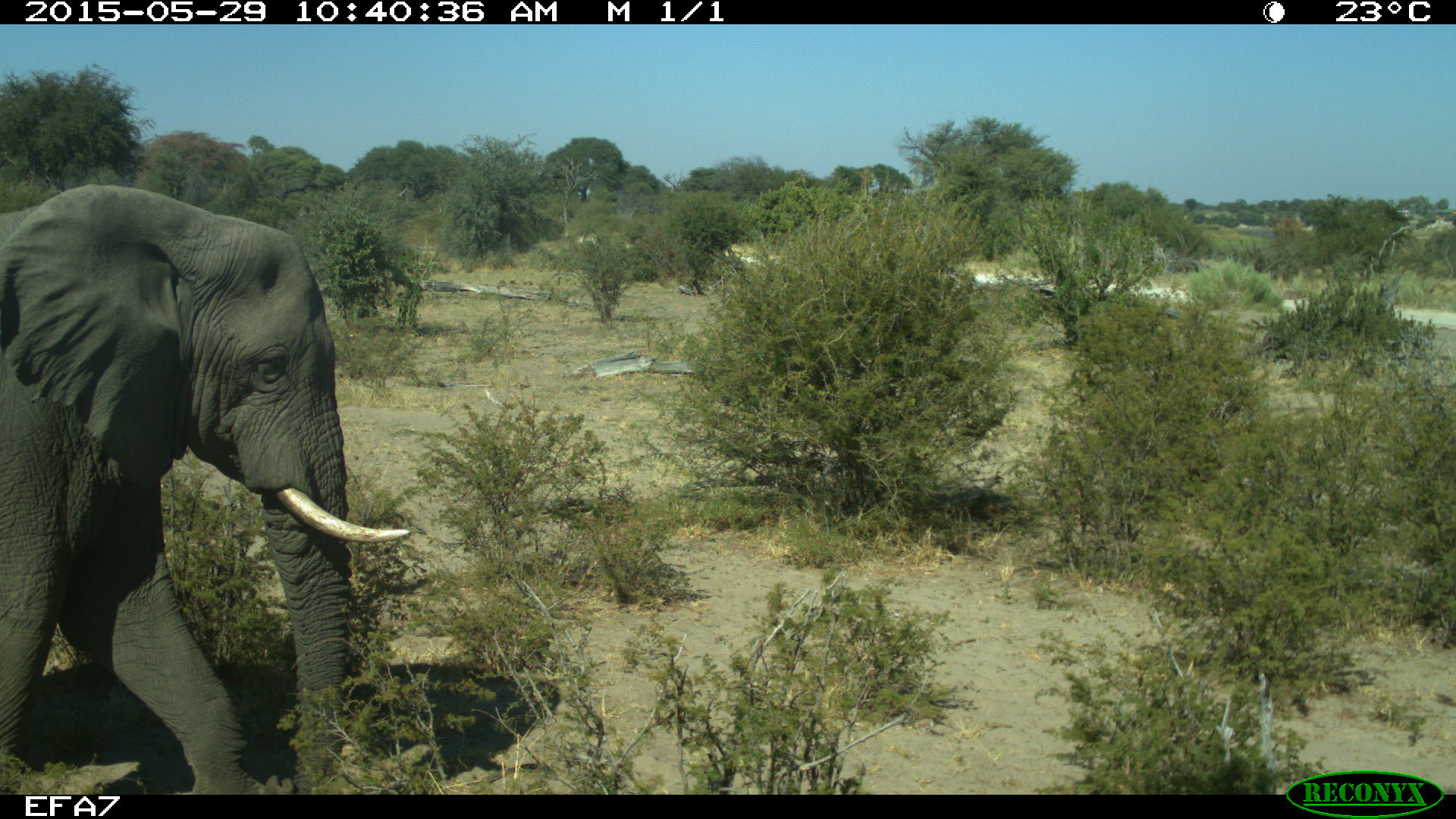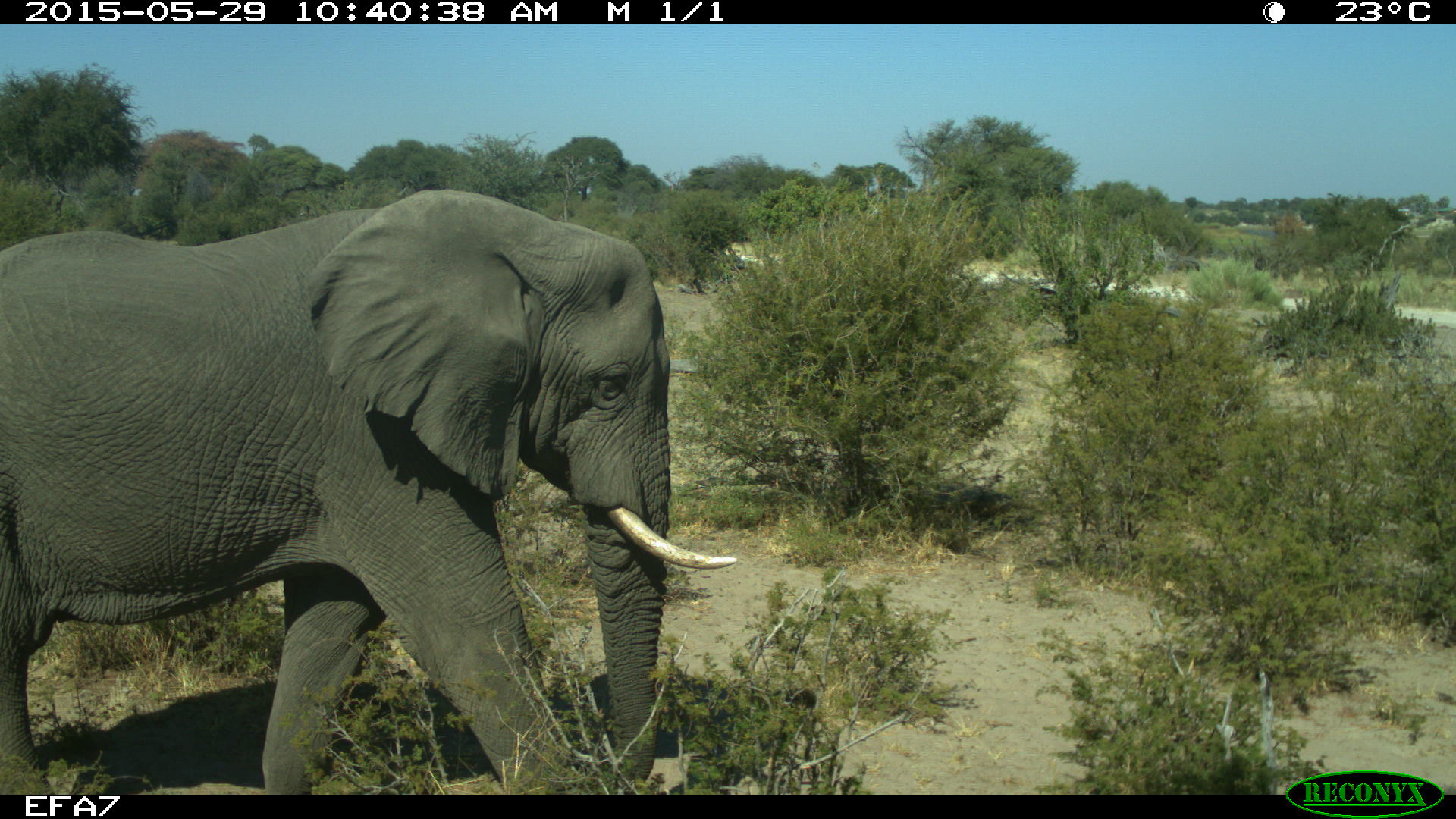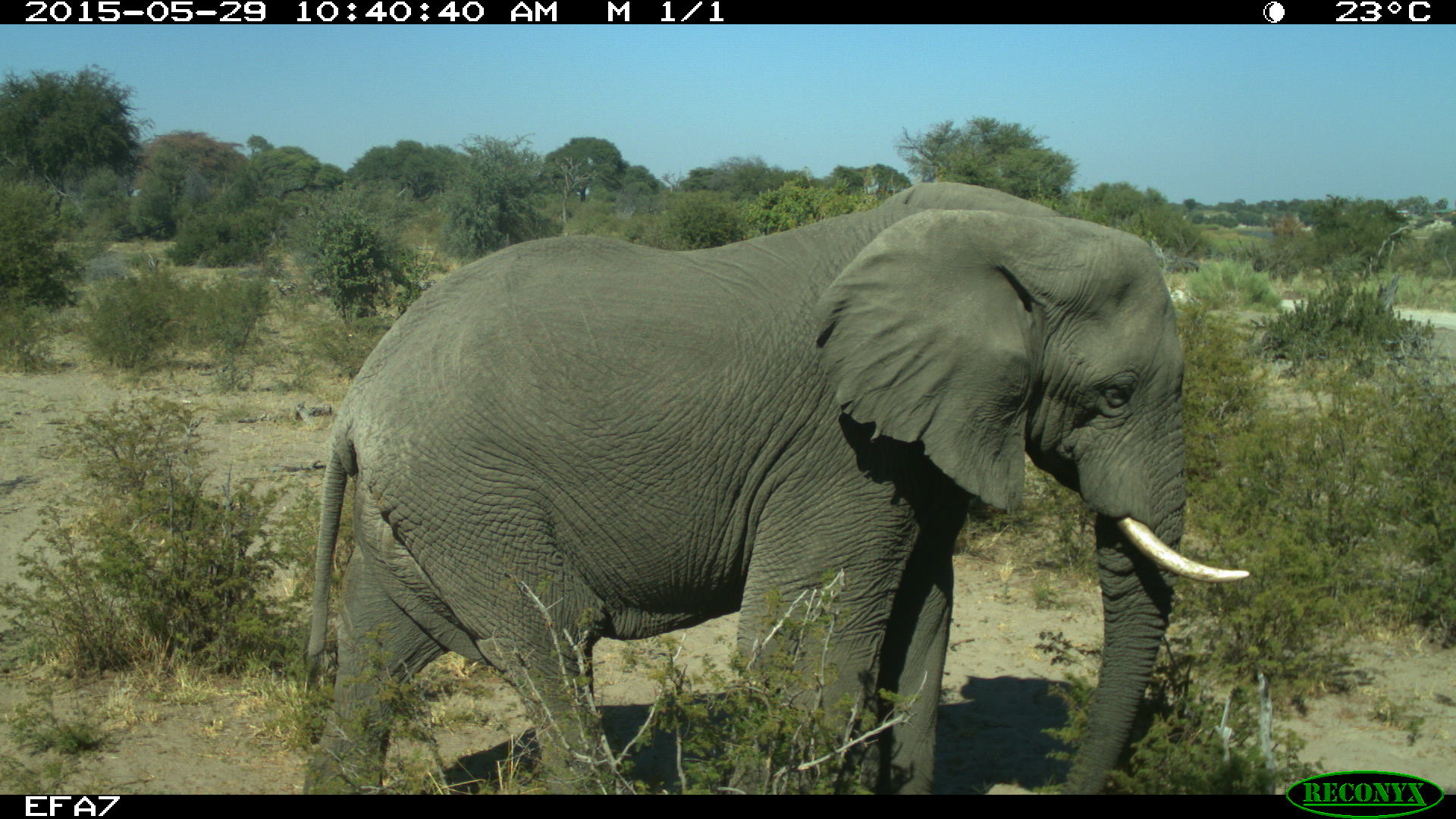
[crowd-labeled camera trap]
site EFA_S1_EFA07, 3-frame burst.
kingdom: Animalia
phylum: Chordata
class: Mammalia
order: Proboscidea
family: Elephantidae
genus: Loxodonta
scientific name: Loxodonta africana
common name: african bush elephant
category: elephant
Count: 1.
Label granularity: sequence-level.